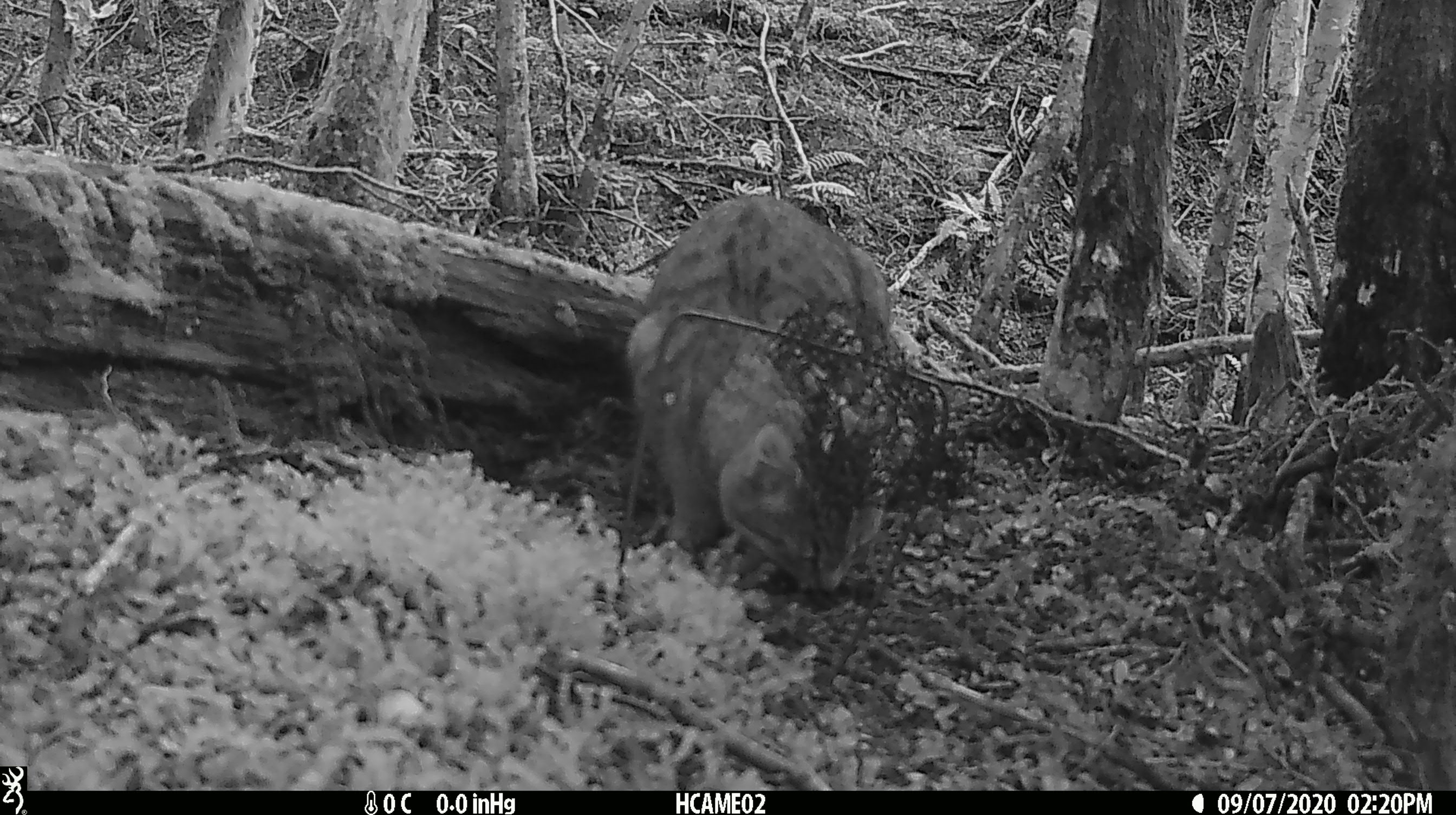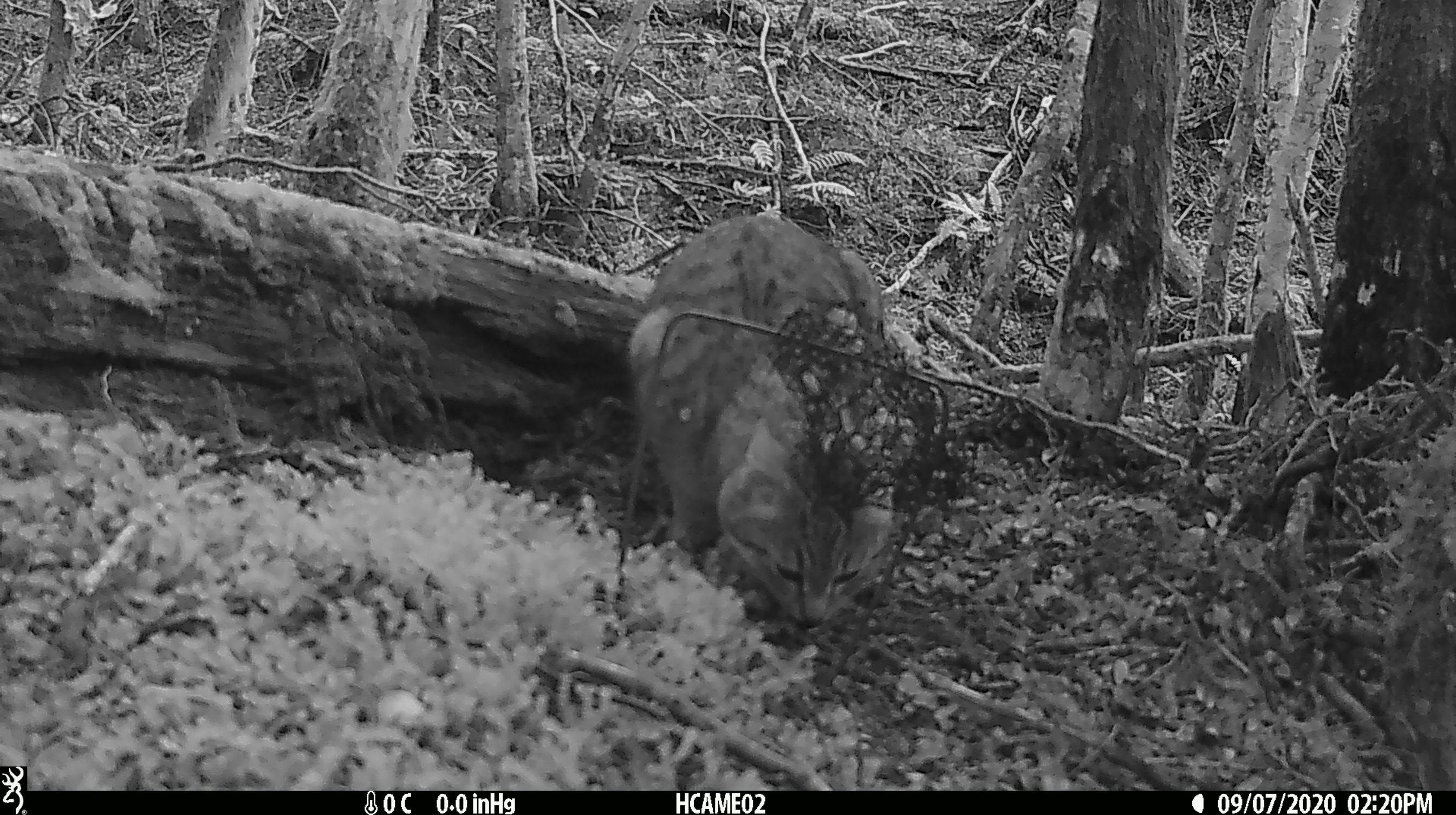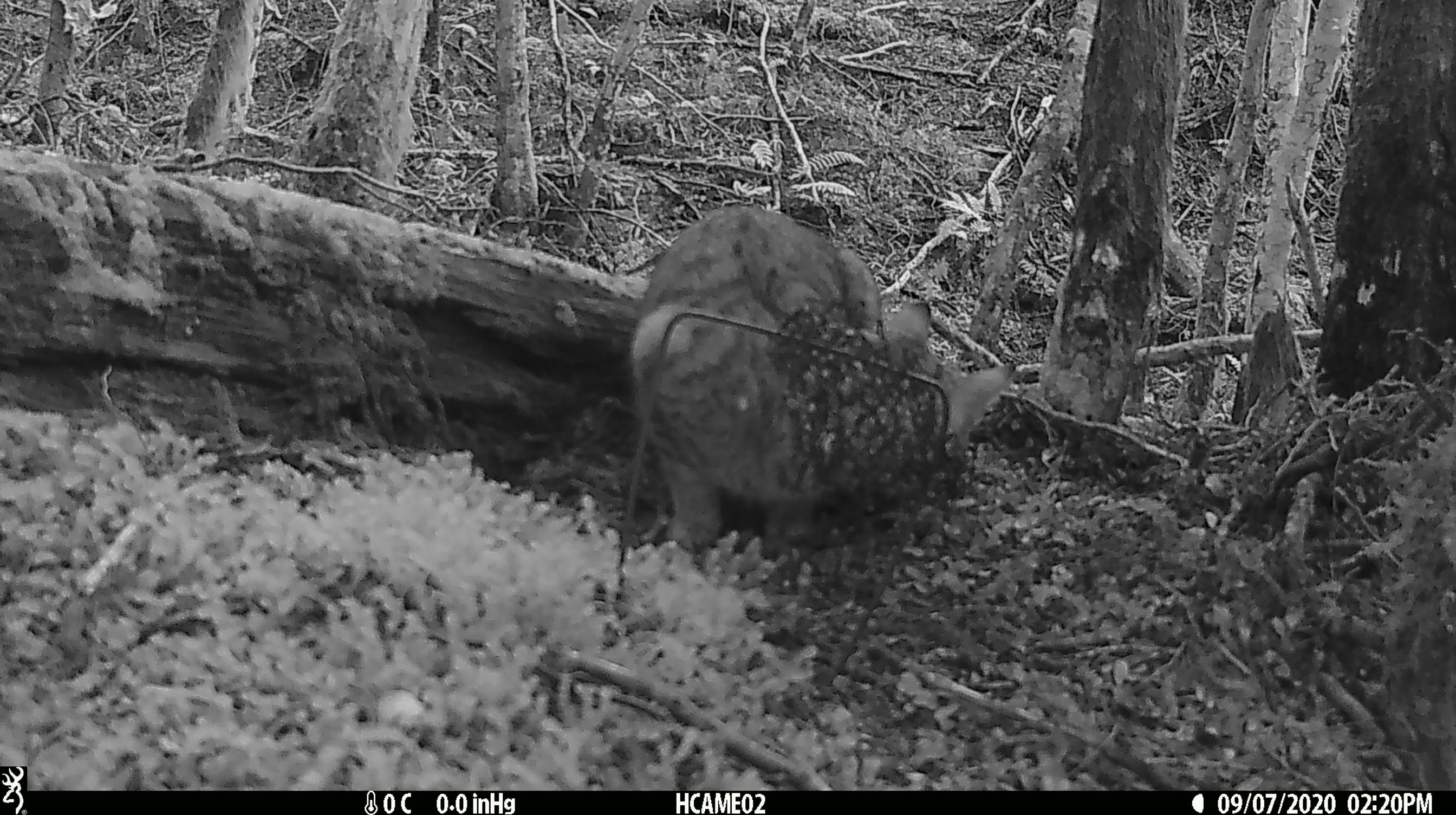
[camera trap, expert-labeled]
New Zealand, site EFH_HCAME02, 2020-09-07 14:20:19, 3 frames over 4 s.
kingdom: Animalia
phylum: Chordata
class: Mammalia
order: Carnivora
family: Felidae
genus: Felis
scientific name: Felis catus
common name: domestic cat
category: cat